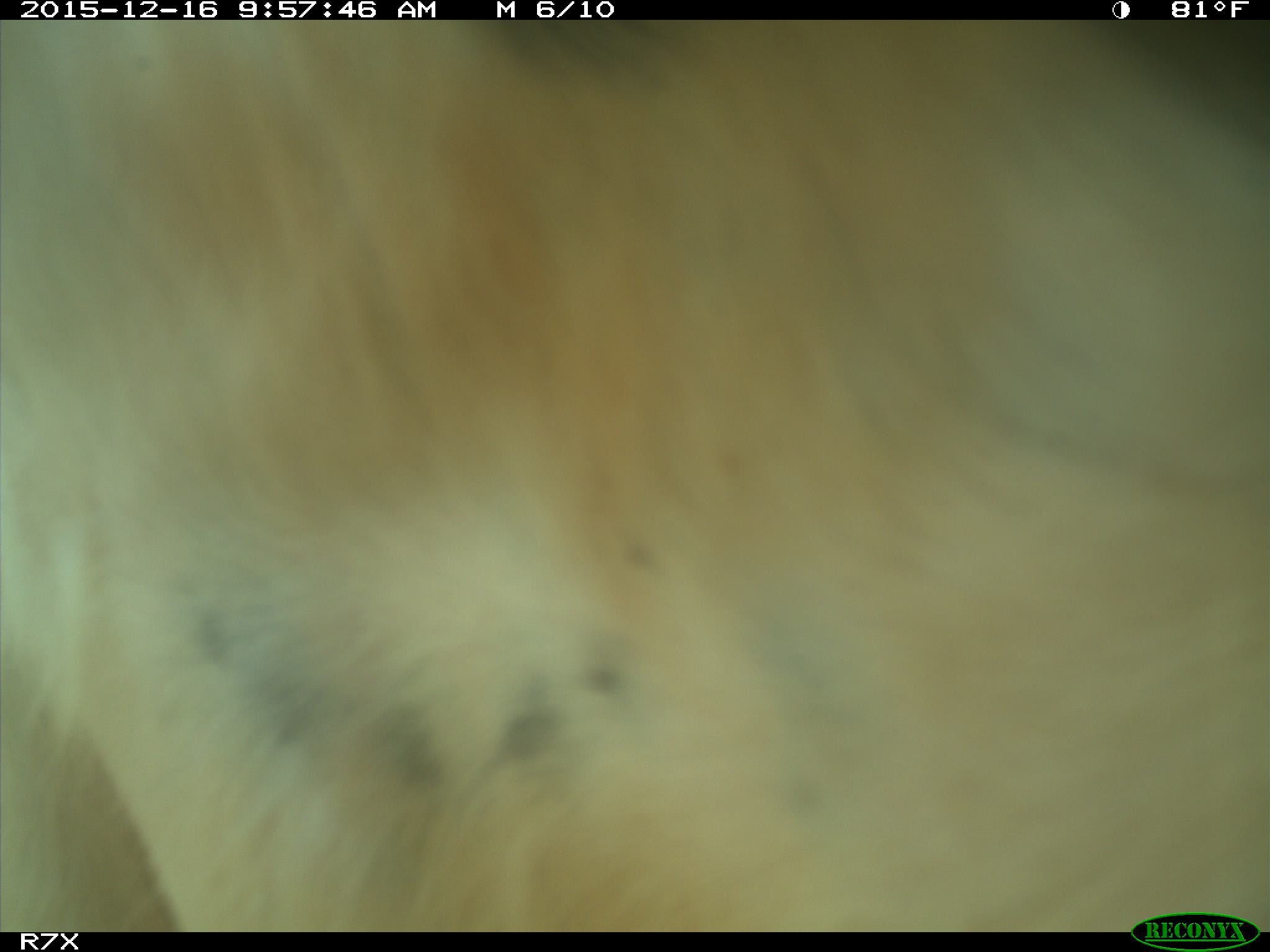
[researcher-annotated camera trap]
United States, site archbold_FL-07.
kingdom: Animalia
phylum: Chordata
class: Mammalia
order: Artiodactyla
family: Bovidae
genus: Bos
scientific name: Bos taurus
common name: domestic cow